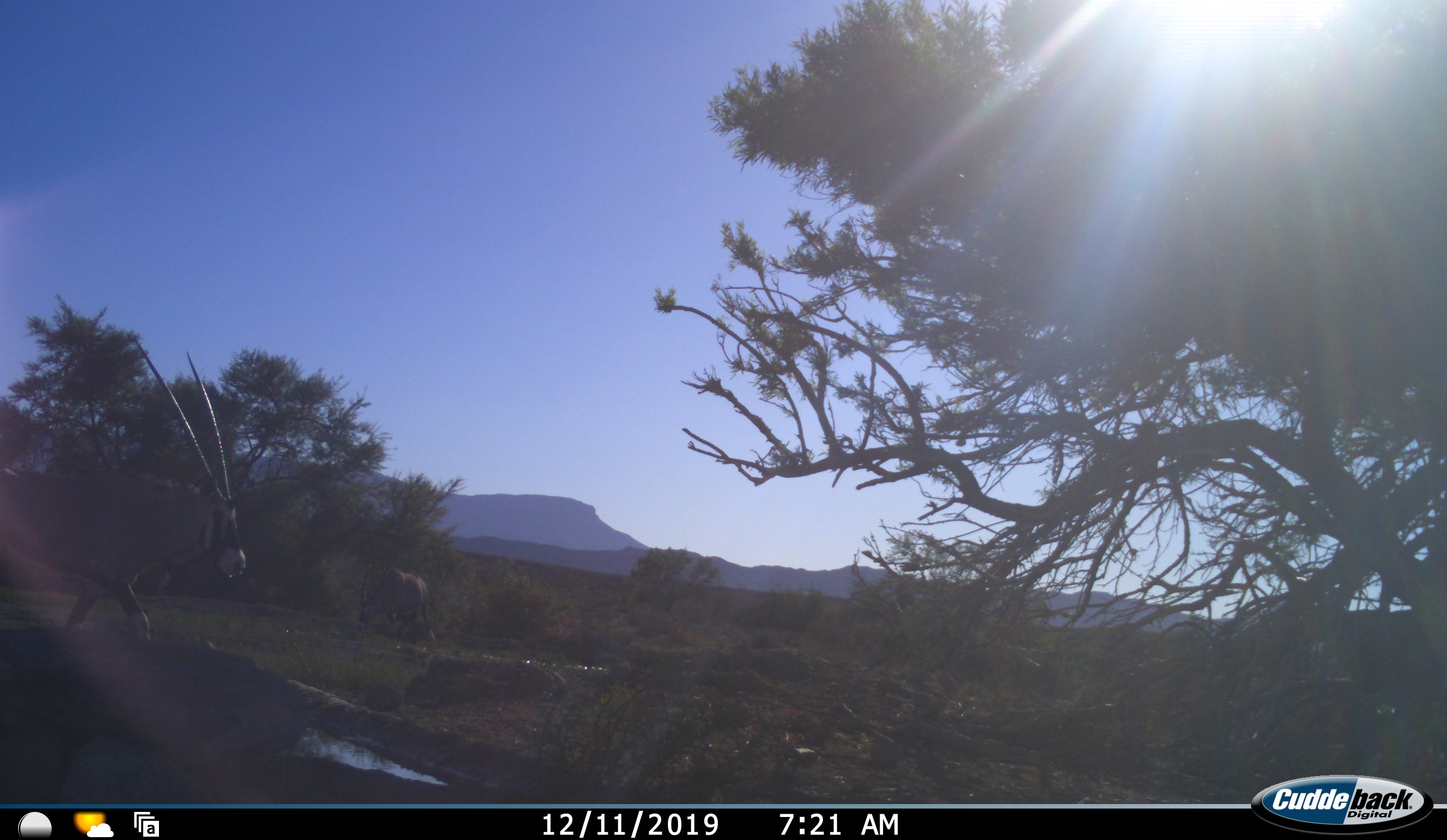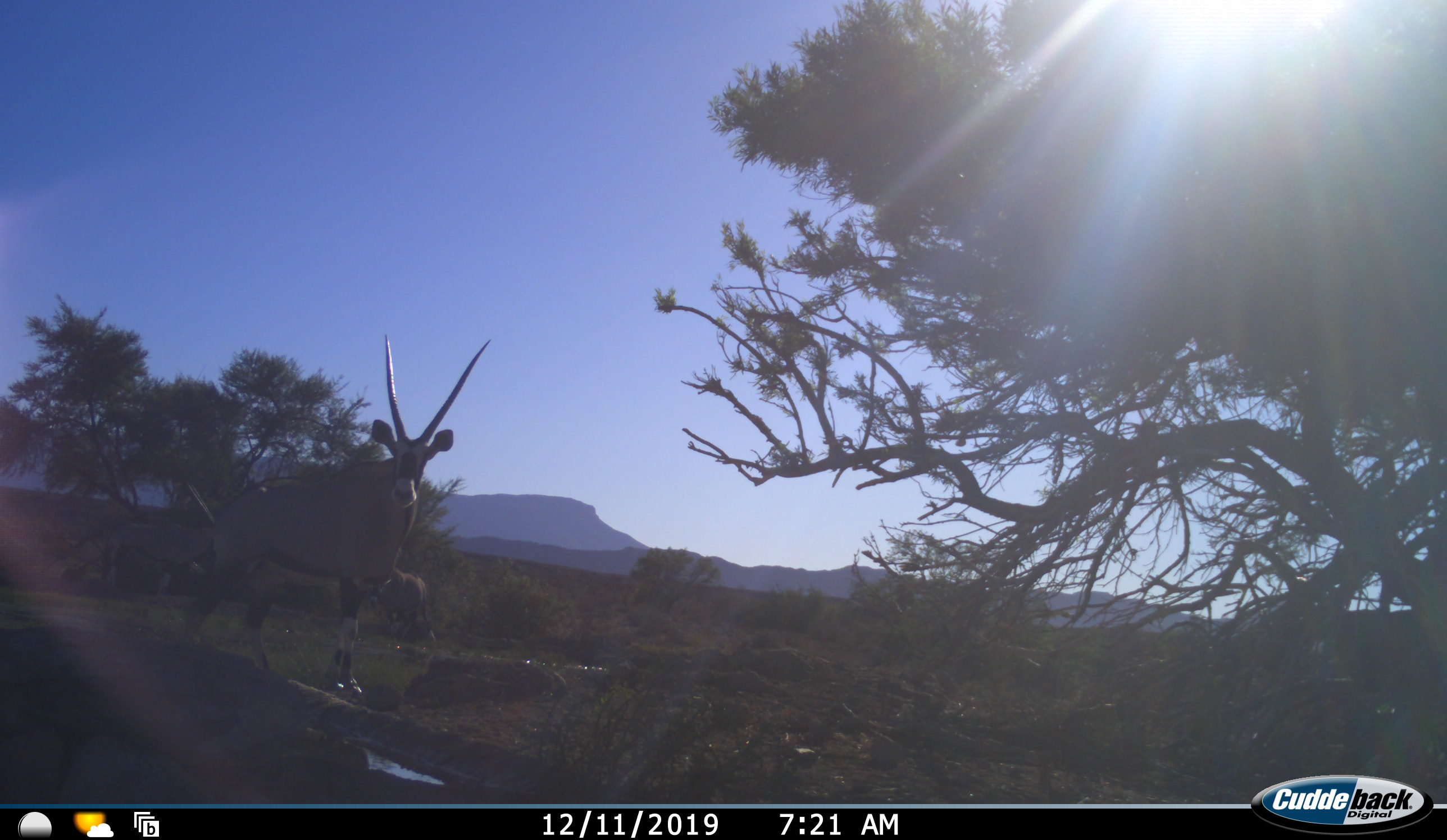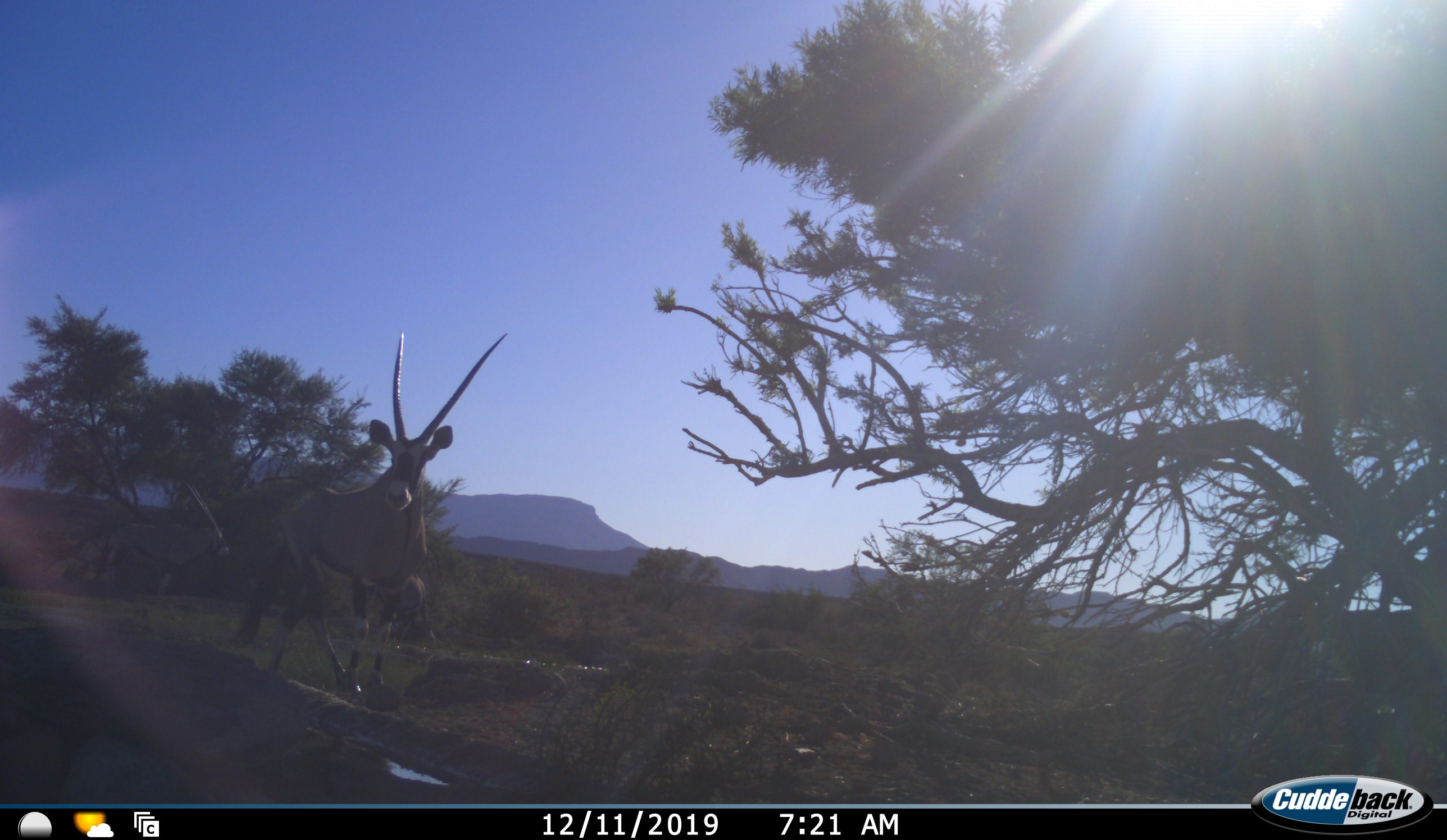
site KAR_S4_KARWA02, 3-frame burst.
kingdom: Animalia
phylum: Chordata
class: Mammalia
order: Artiodactyla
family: Bovidae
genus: Oryx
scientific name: Oryx gazella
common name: gemsbok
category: oryx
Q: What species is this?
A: Oryx (gemsbok) (Oryx gazella).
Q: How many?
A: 3.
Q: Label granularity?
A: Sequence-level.